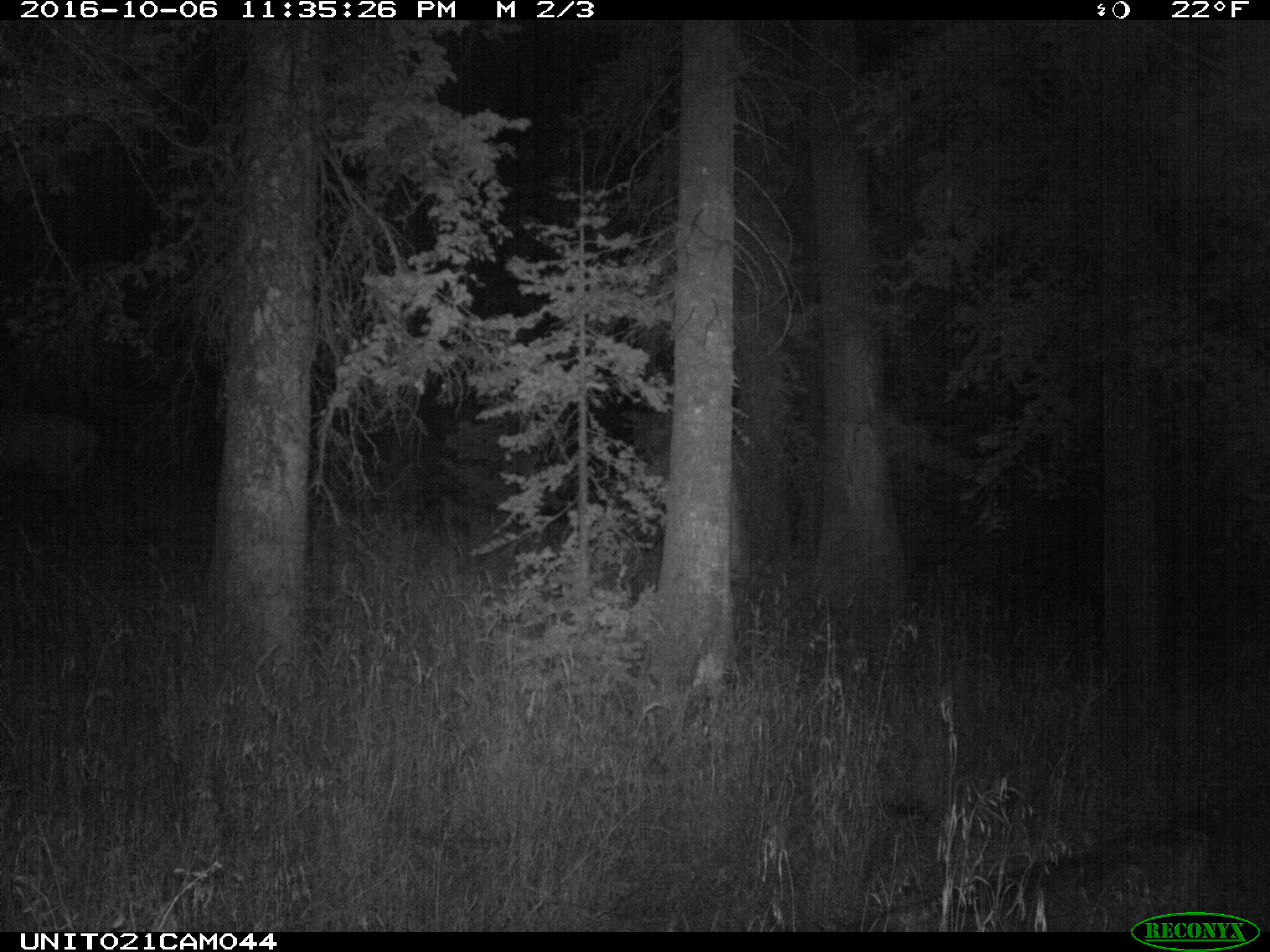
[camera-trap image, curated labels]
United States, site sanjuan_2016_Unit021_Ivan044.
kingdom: Animalia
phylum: Chordata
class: Mammalia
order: Artiodactyla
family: Cervidae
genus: Cervus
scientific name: Cervus elaphus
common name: red deer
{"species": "Cervus elaphus (red deer)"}